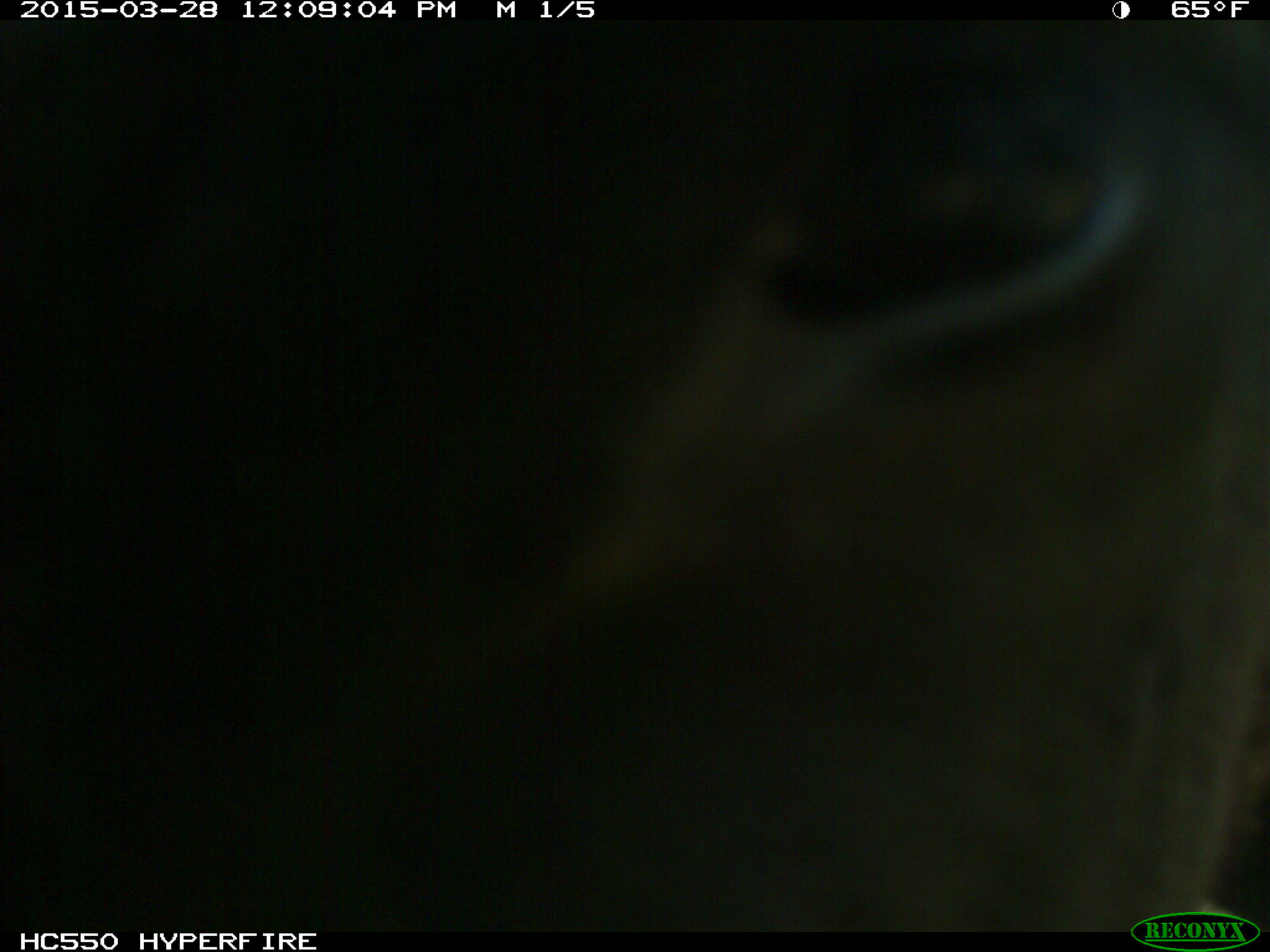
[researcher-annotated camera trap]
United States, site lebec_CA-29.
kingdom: Animalia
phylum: Chordata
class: Mammalia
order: Artiodactyla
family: Bovidae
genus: Bos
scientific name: Bos taurus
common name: domestic cow